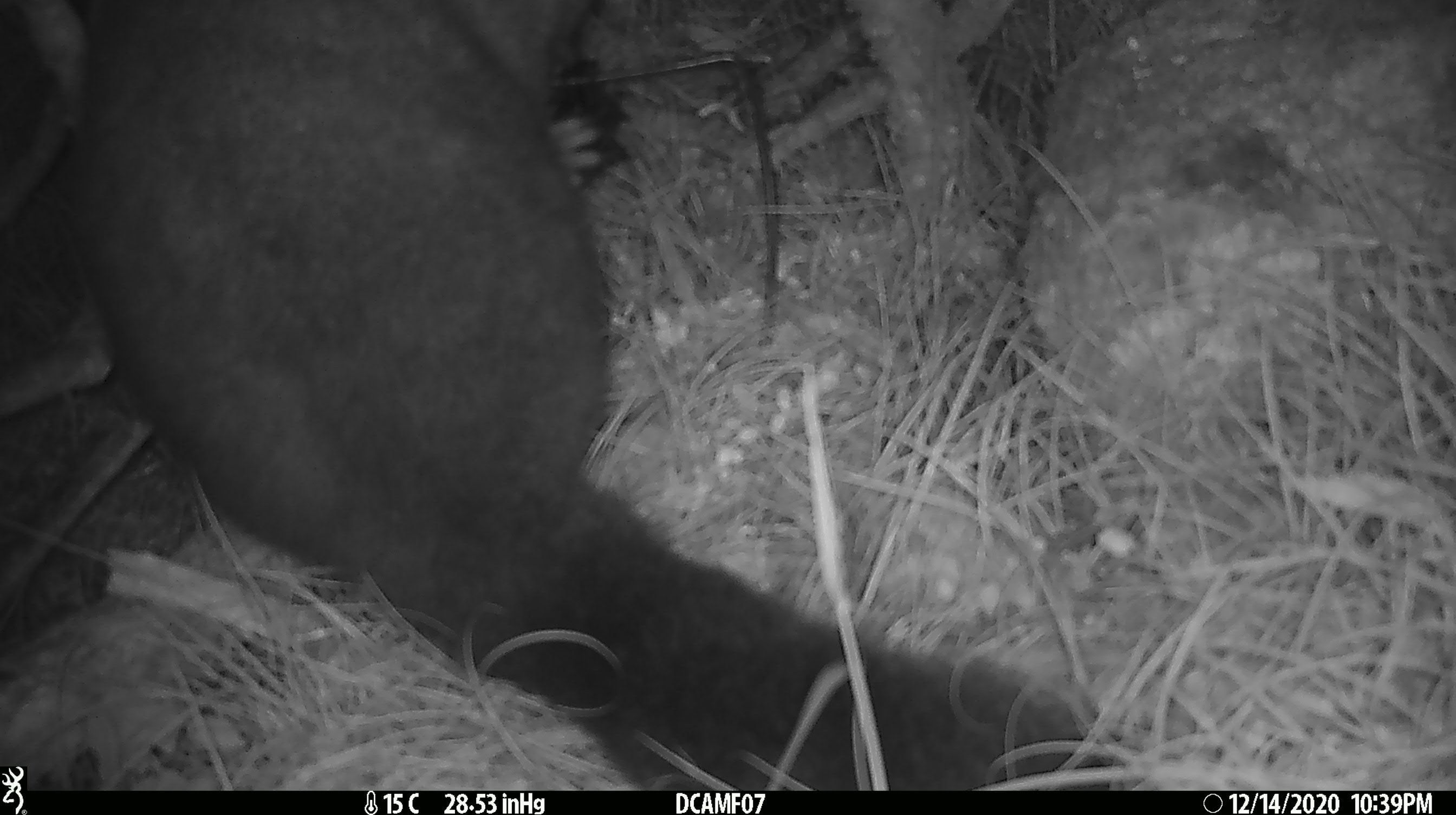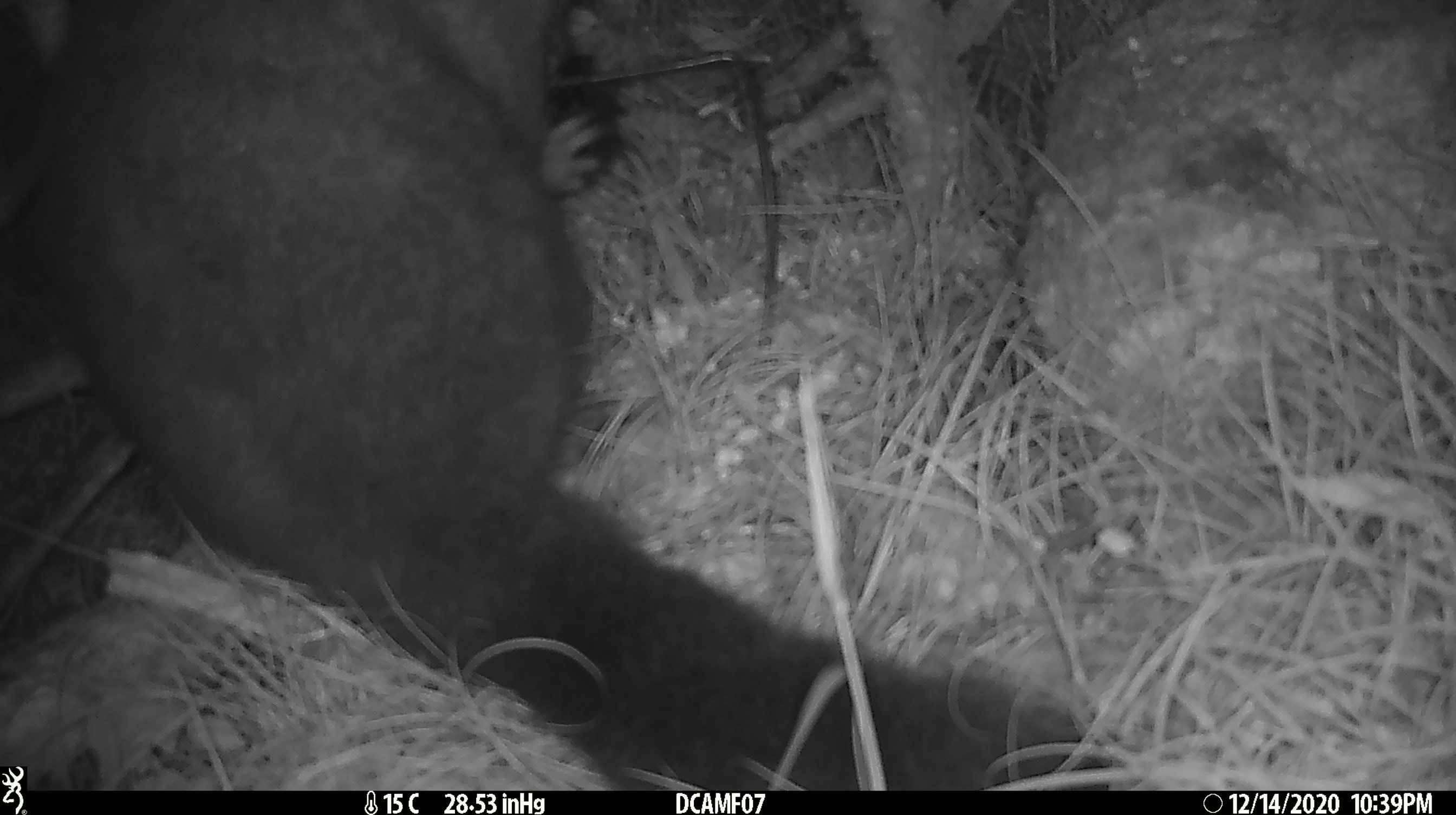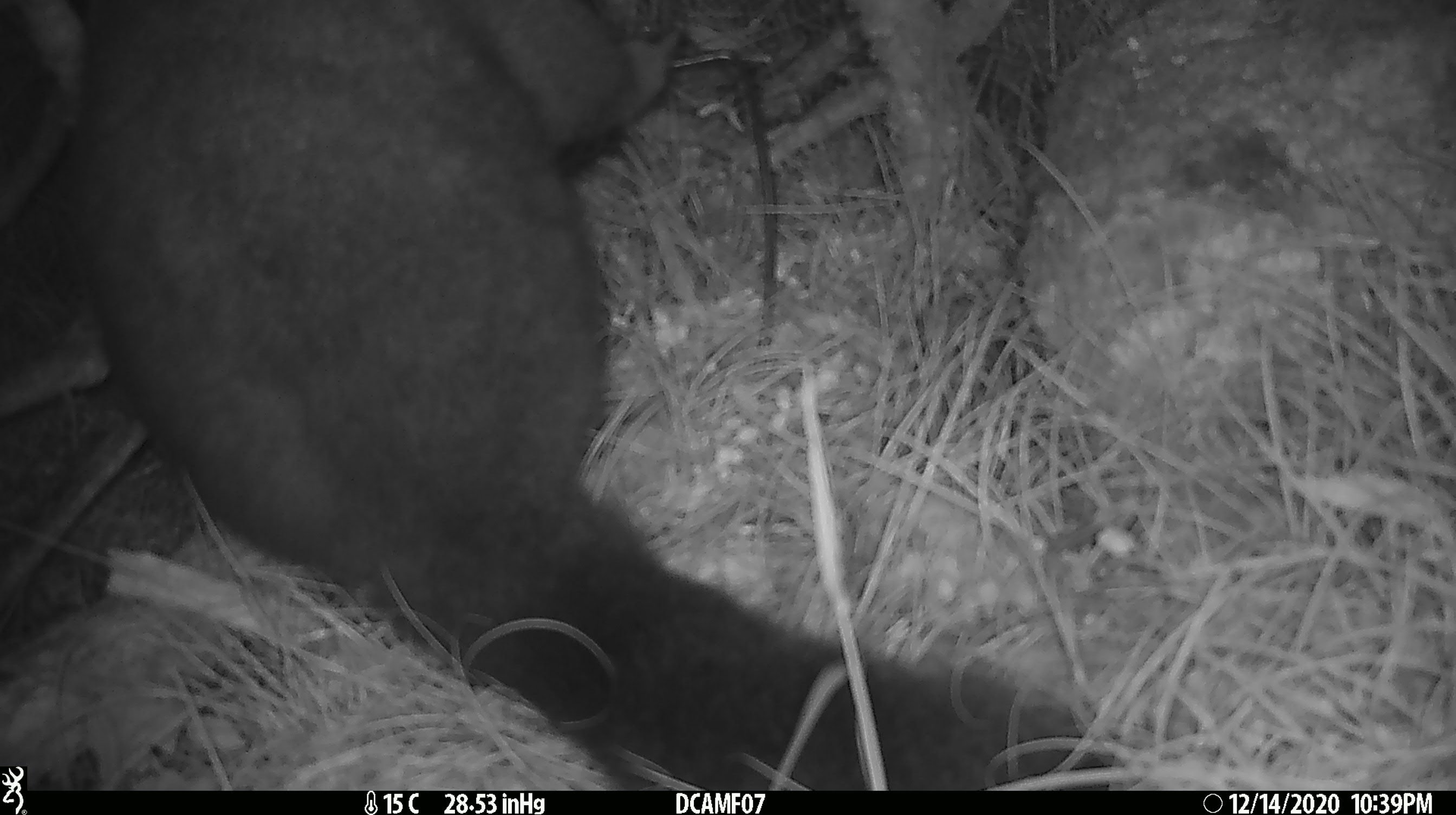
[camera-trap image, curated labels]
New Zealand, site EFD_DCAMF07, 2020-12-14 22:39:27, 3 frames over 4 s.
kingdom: Animalia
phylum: Chordata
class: Mammalia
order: Diprotodontia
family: Phalangeridae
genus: Trichosurus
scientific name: Trichosurus vulpecula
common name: common brushtail possum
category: possum